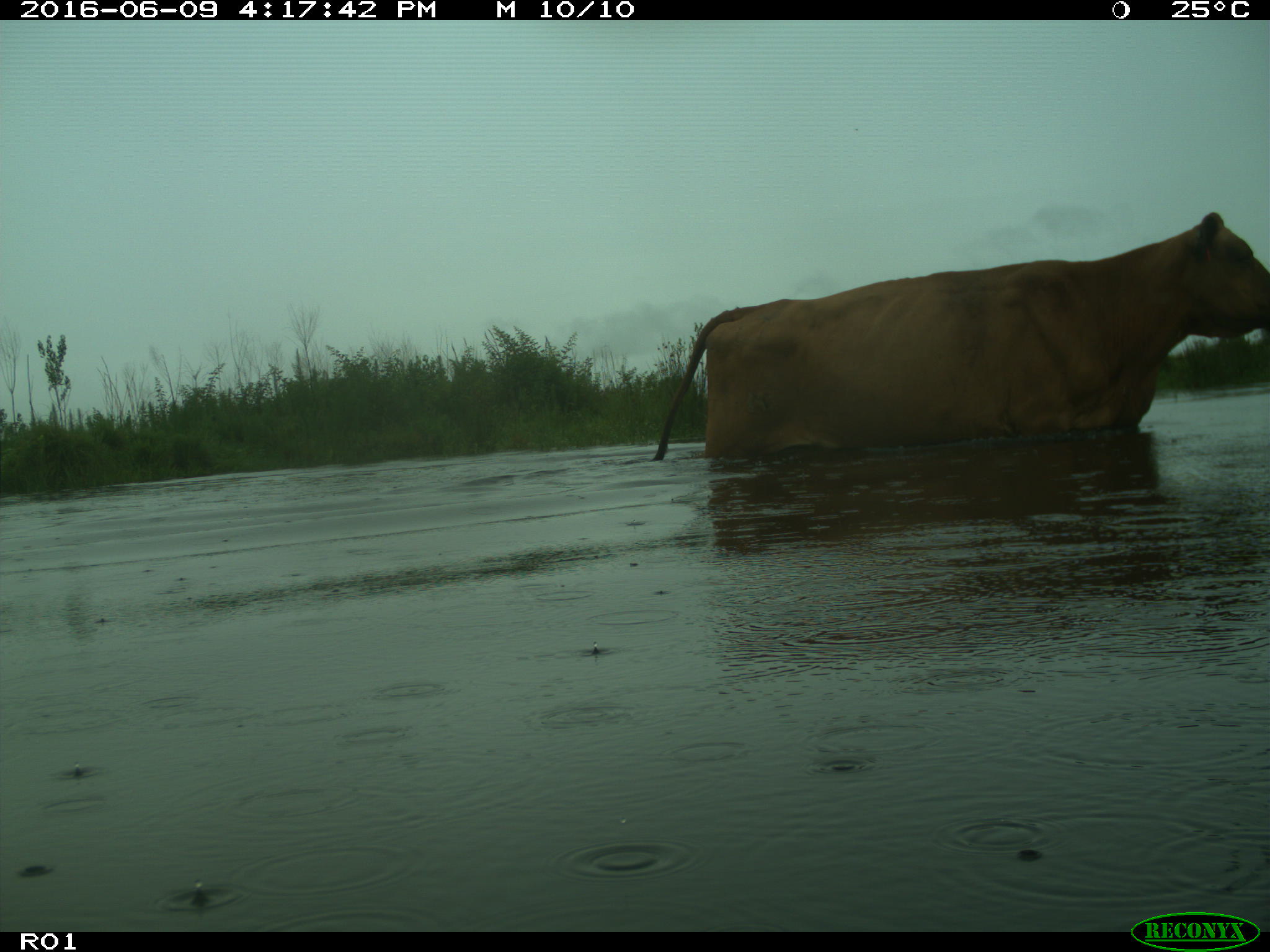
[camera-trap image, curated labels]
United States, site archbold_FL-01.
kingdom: Animalia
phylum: Chordata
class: Mammalia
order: Artiodactyla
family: Bovidae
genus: Bos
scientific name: Bos taurus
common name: domestic cow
Bos taurus (domestic cow).